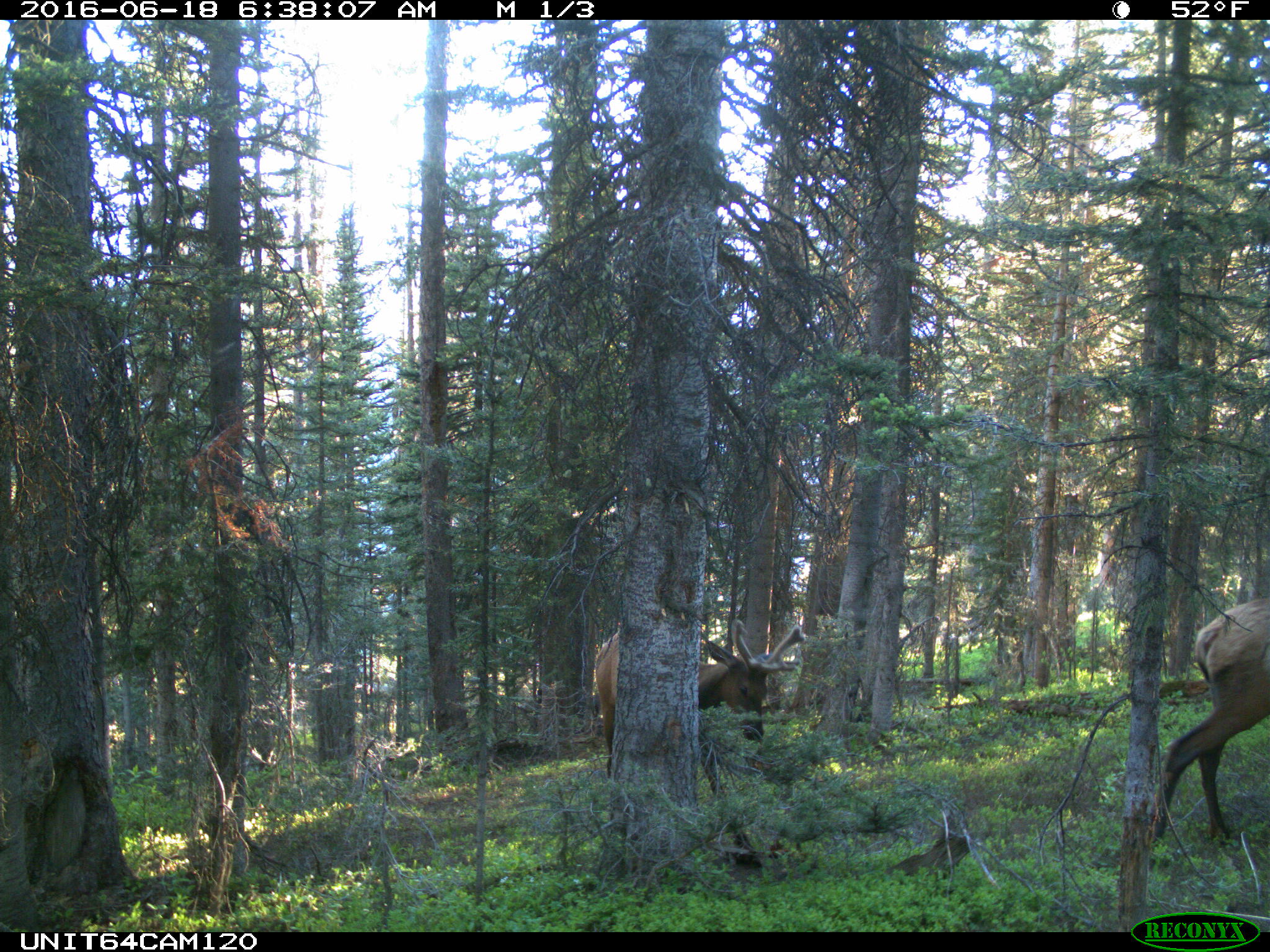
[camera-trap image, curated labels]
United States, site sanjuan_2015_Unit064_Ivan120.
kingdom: Animalia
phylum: Chordata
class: Mammalia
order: Artiodactyla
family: Cervidae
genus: Cervus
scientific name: Cervus elaphus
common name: red deer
Cervus elaphus (red deer).